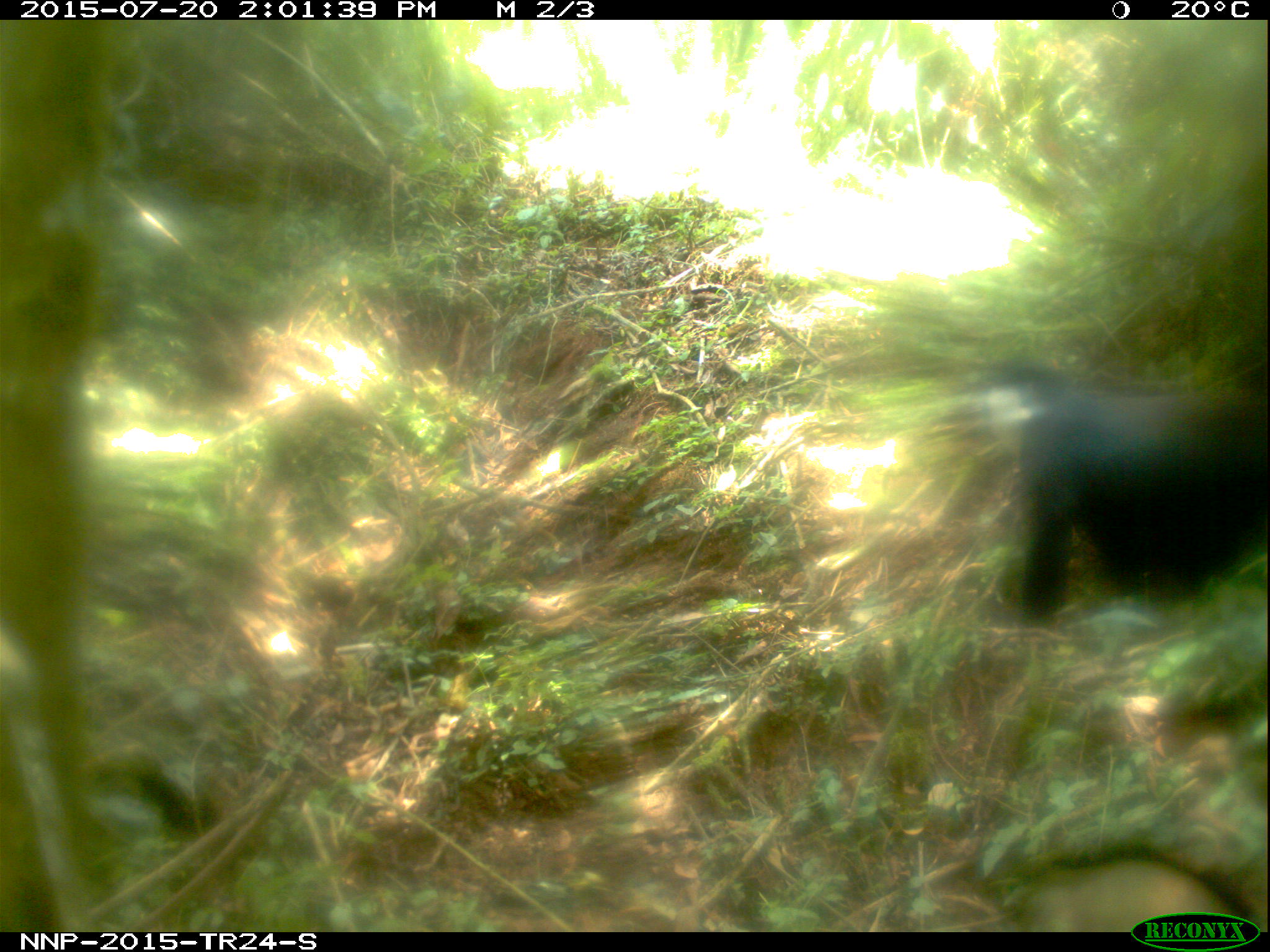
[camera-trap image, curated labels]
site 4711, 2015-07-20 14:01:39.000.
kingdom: Animalia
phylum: Chordata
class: Mammalia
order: Primates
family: Cercopithecidae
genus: Allochrocebus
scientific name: Allochrocebus lhoesti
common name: l'hoest's monkey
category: cercopithecus lhoesti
Cercopithecus lhoesti (l'hoest's monkey) (Allochrocebus lhoesti), count 1.